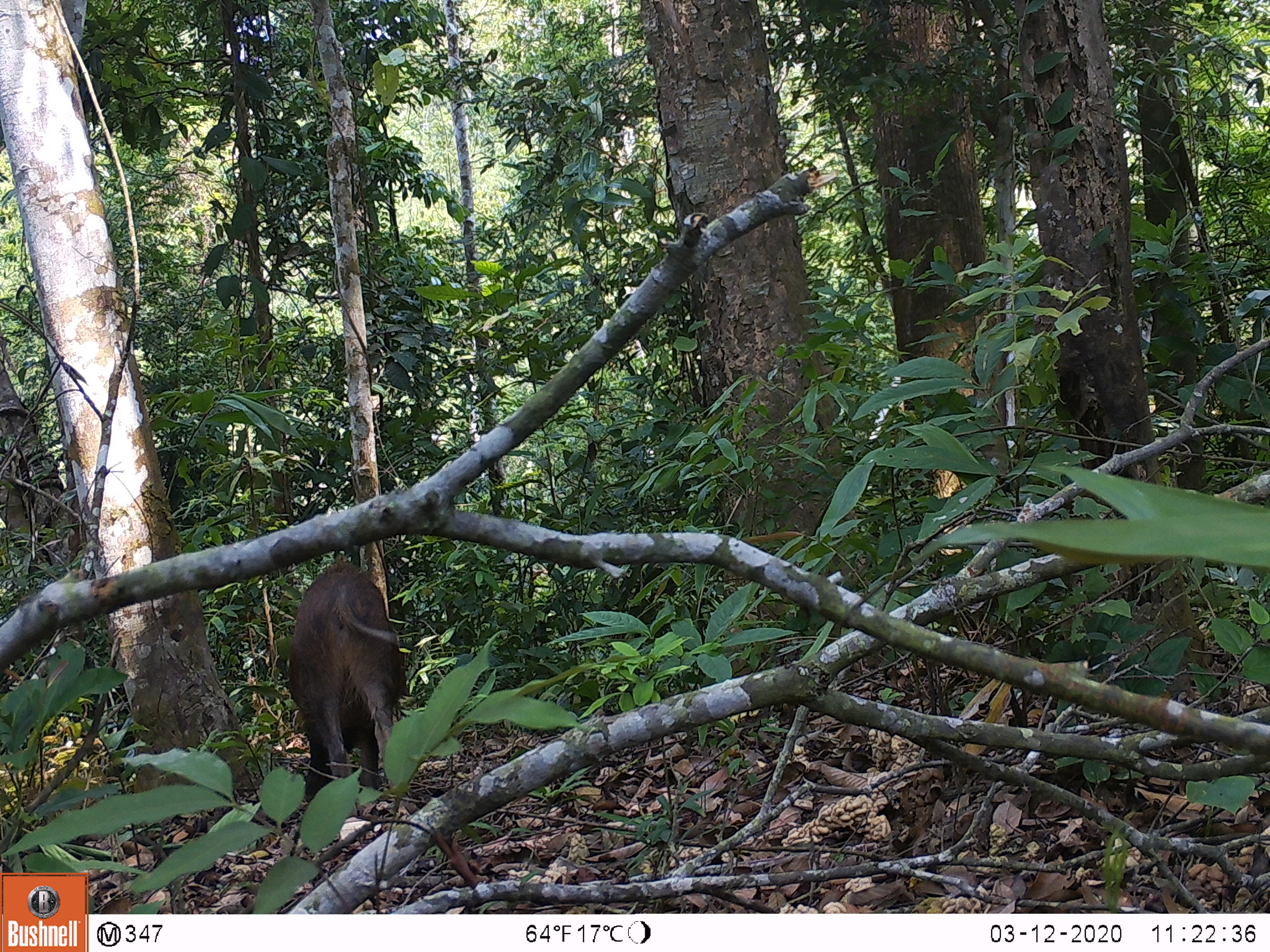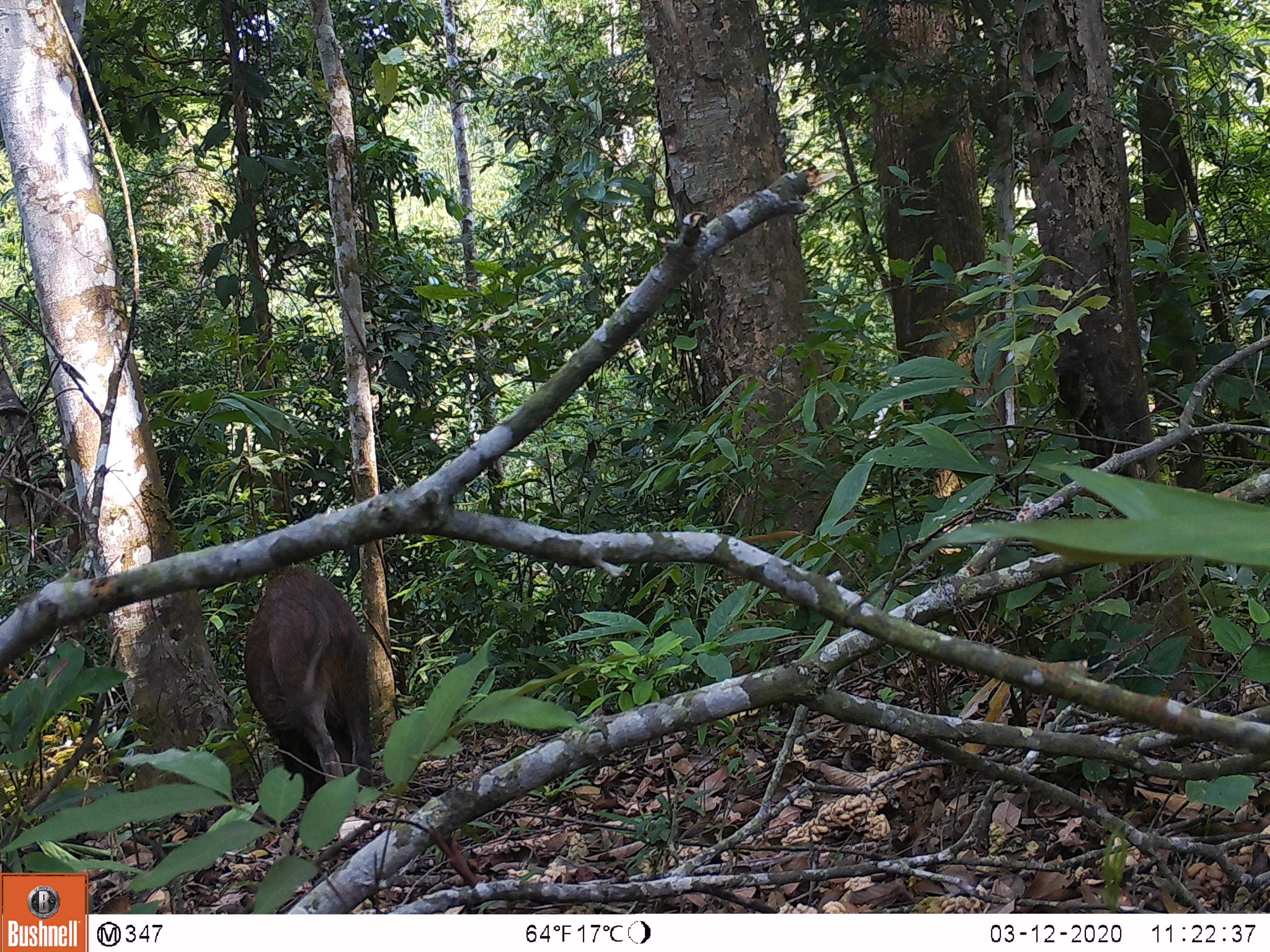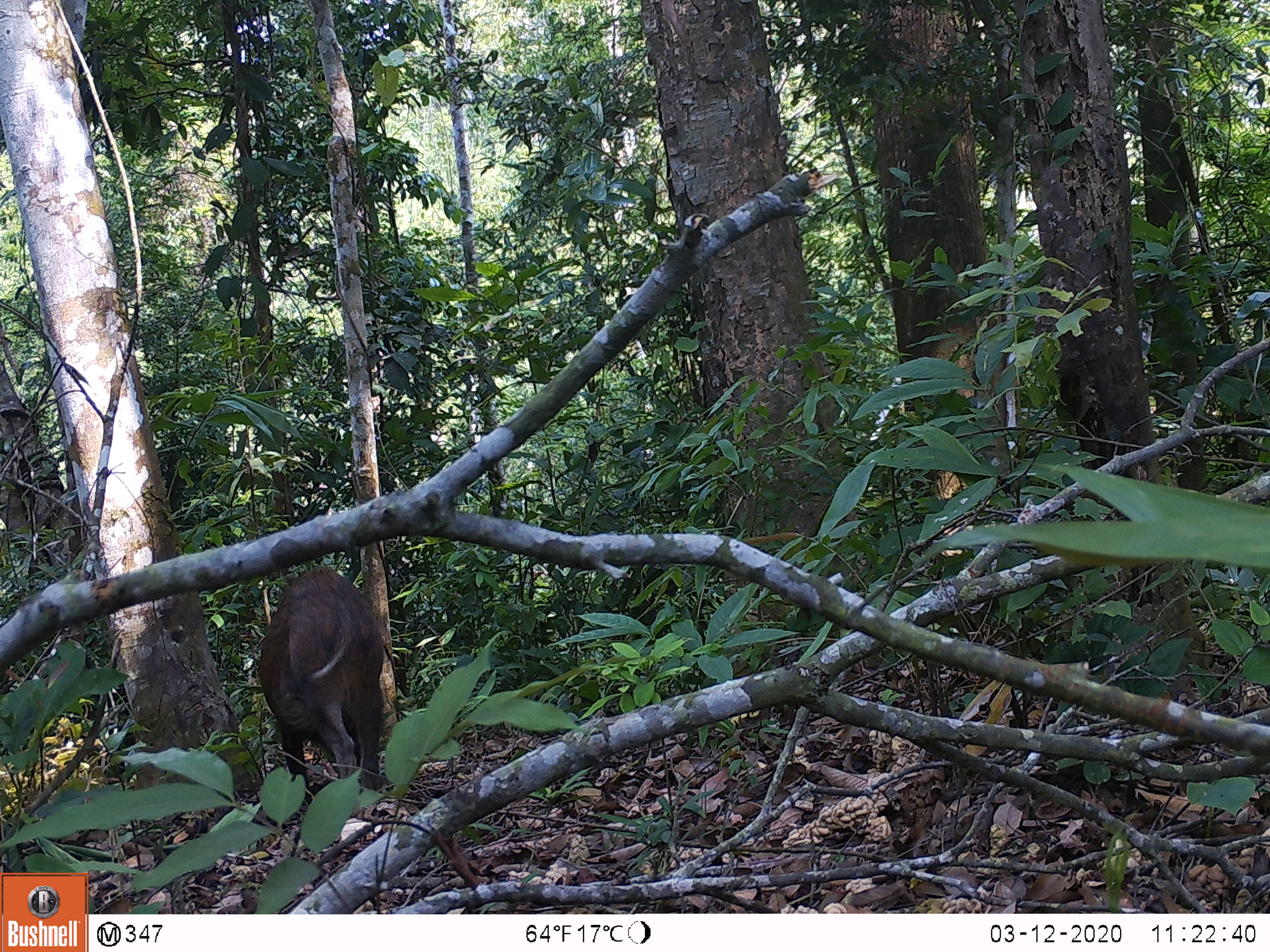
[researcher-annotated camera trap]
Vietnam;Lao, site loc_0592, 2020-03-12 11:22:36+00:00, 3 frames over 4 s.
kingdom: Animalia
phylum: Chordata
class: Mammalia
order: Artiodactyla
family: Suidae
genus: Sus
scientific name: Sus scrofa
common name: eurasian wild pig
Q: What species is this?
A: Eurasian wild pig (Sus scrofa).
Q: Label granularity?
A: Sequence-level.